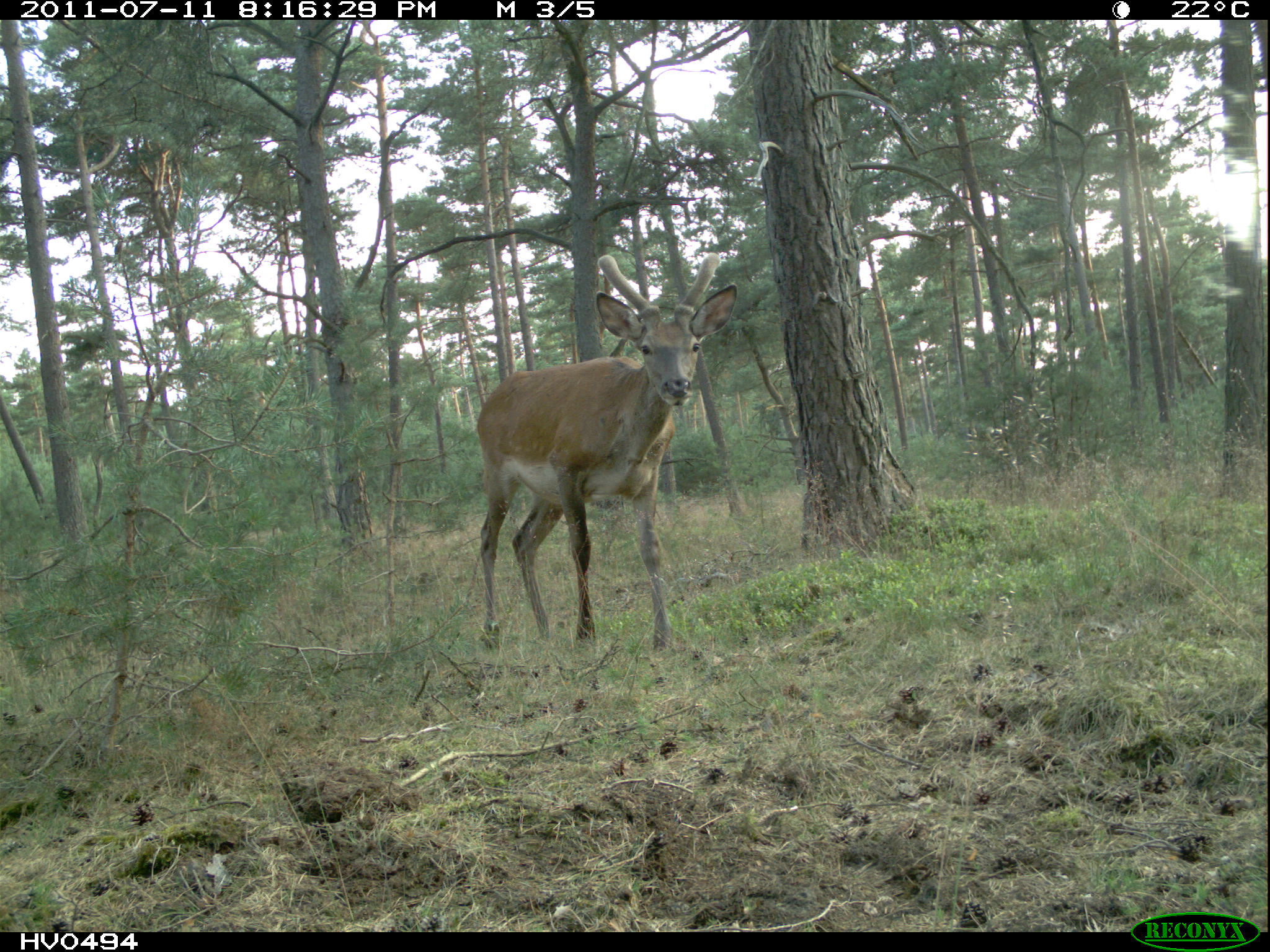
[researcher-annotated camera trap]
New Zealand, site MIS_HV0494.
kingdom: Animalia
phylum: Chordata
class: Mammalia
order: Artiodactyla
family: Cervidae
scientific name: Cervidae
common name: deer